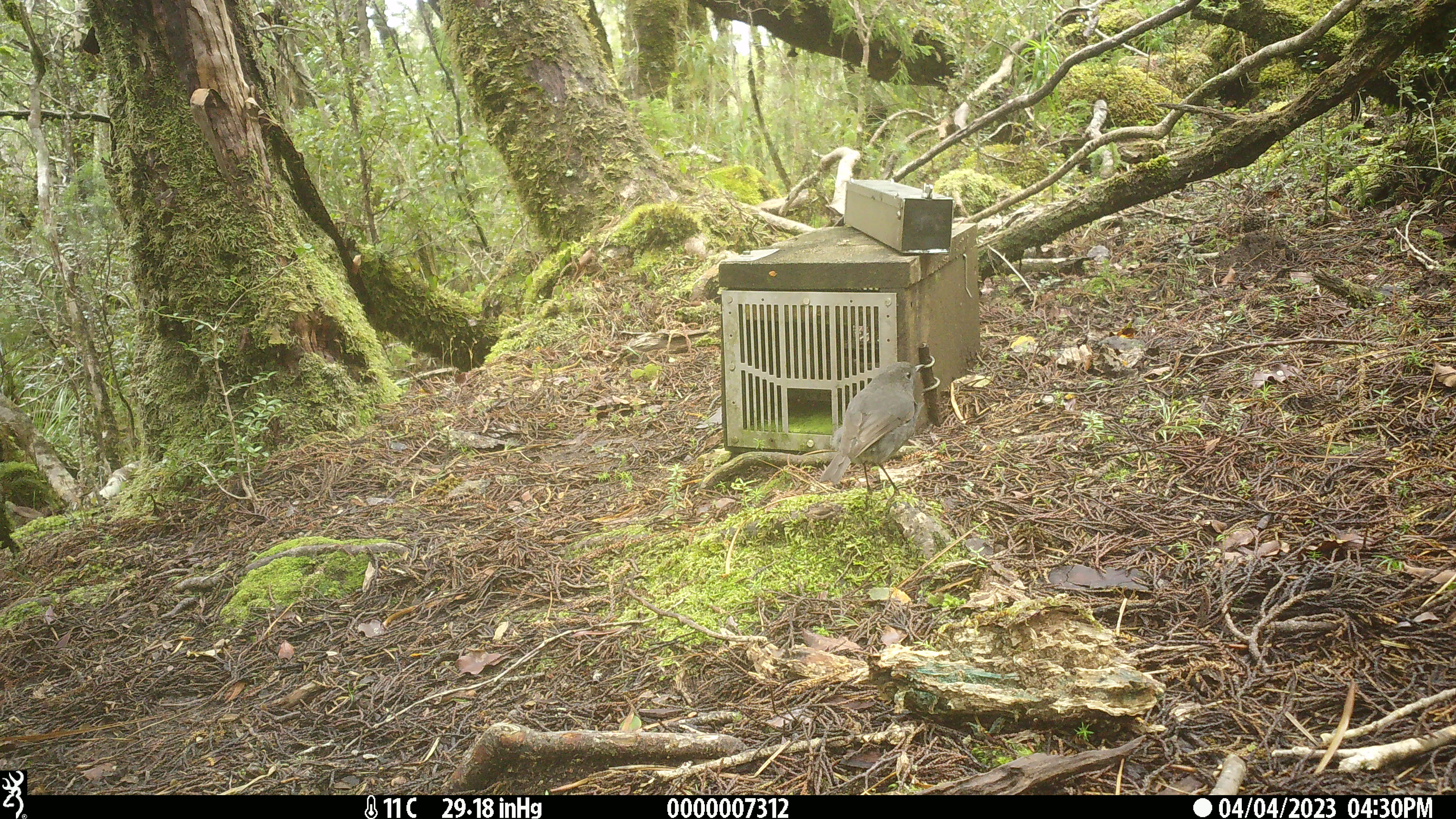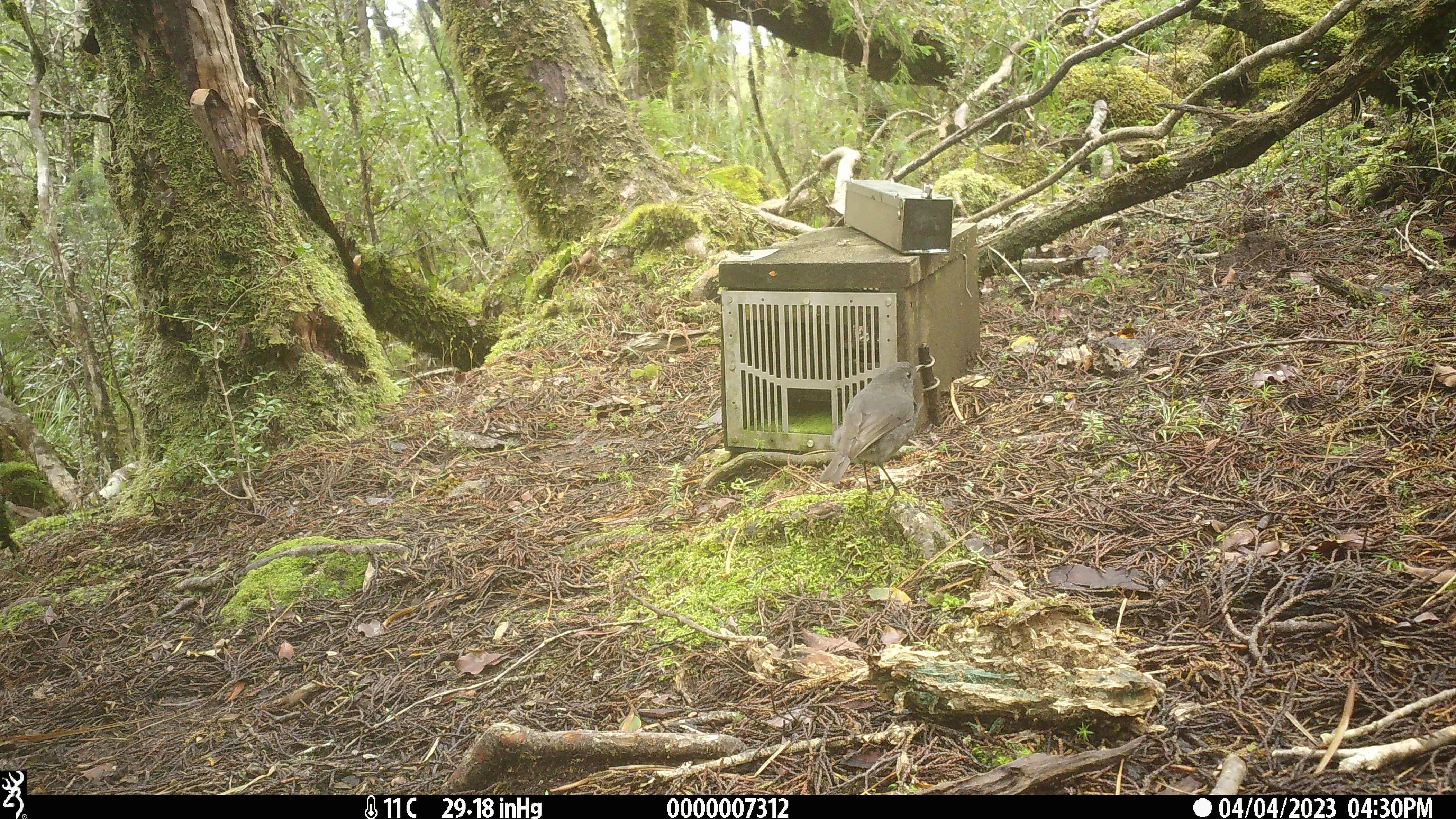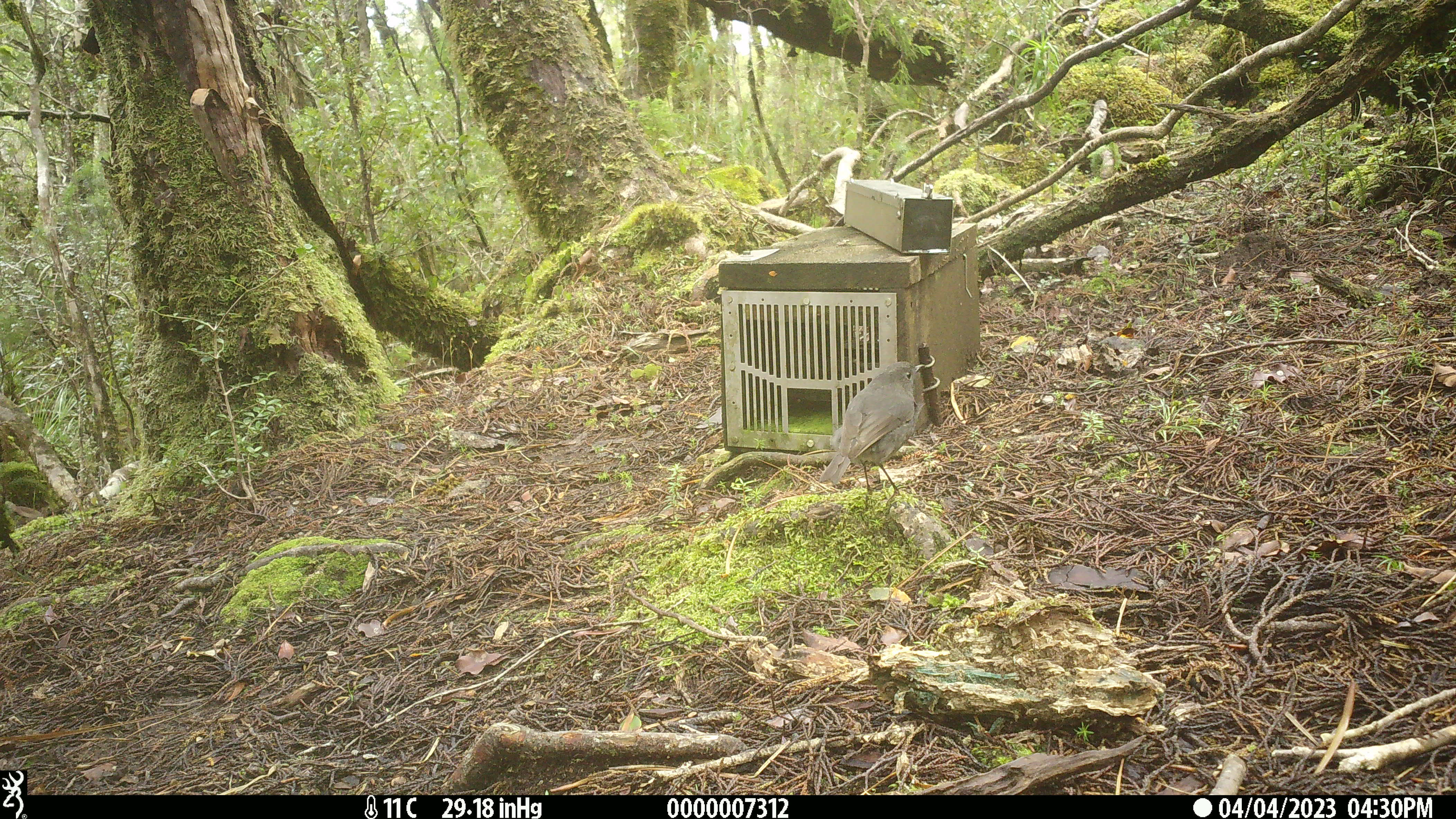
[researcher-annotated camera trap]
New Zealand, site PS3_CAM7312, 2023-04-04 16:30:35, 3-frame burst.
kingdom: Animalia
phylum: Chordata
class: Aves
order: Passeriformes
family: Petroicidae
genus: Petroica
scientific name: Petroica australis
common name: new zealand robin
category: robin